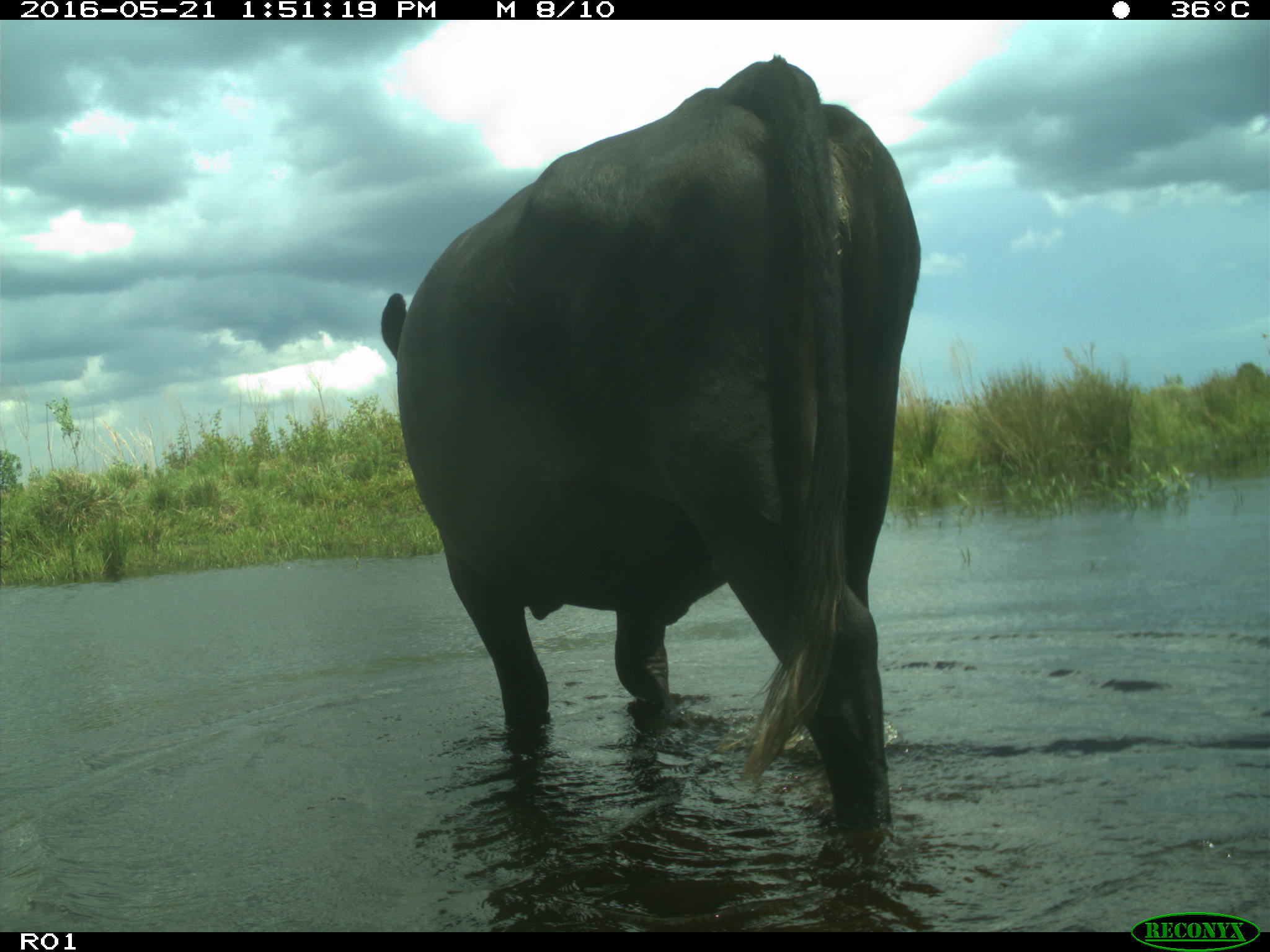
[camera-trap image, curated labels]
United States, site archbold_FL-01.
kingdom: Animalia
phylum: Chordata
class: Mammalia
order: Artiodactyla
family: Bovidae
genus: Bos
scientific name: Bos taurus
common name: domestic cow